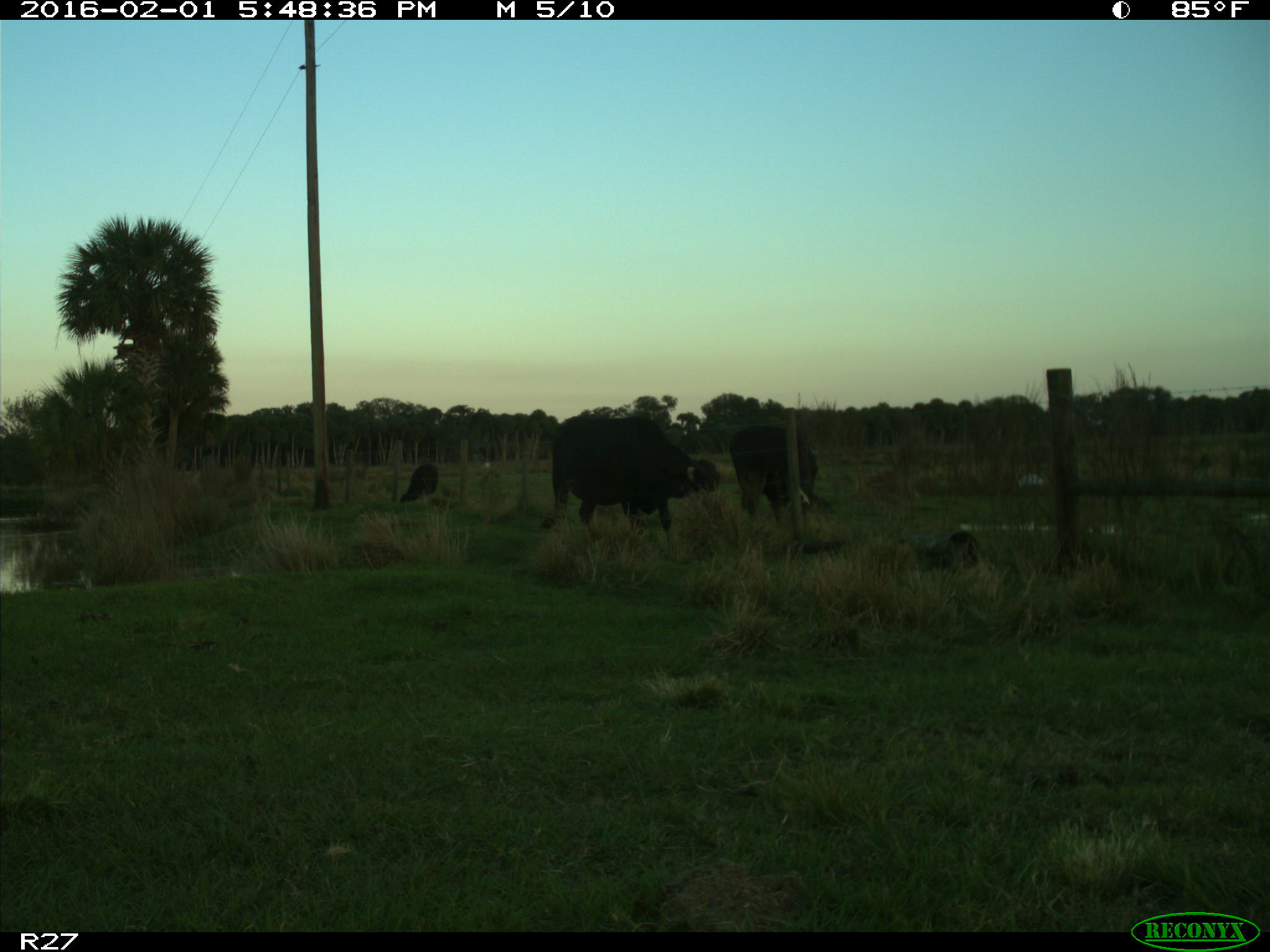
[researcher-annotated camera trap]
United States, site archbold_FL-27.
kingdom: Animalia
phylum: Chordata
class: Mammalia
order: Artiodactyla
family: Bovidae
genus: Bos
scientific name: Bos taurus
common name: domestic cow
Bos taurus (domestic cow).